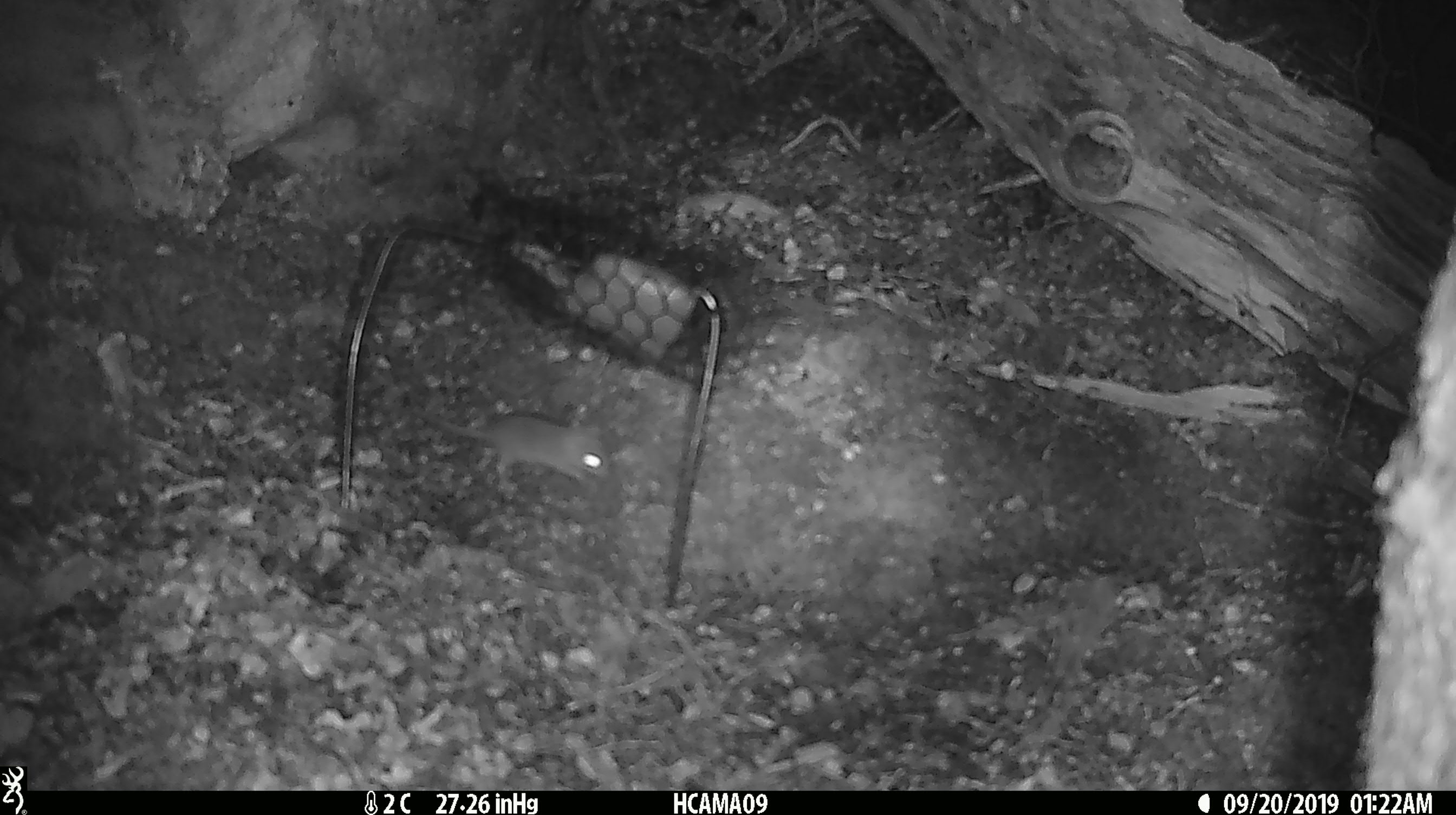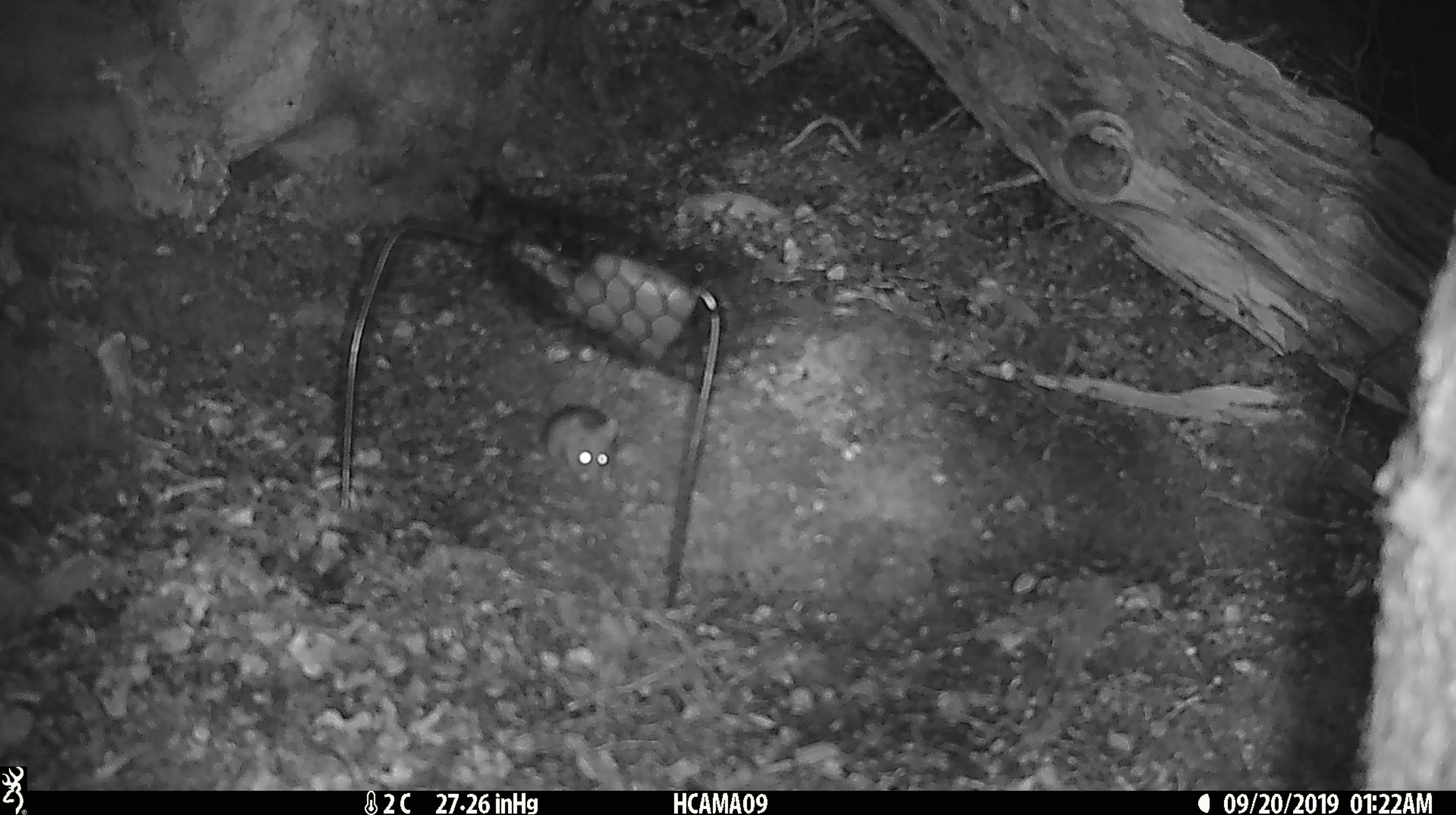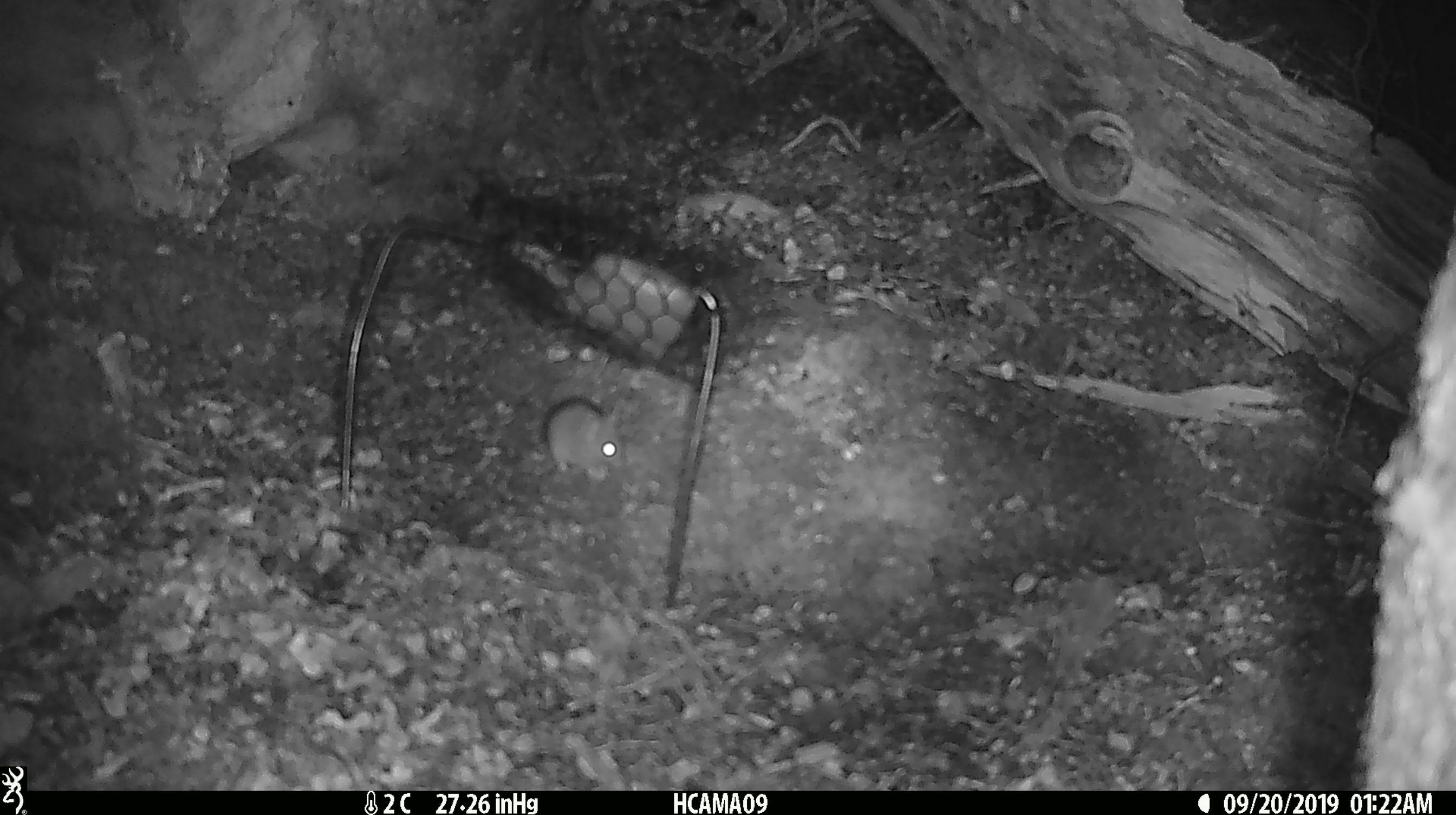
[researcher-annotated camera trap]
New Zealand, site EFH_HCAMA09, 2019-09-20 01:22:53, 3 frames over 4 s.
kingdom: Animalia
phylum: Chordata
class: Mammalia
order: Rodentia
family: Muridae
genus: Mus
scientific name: Mus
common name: mouse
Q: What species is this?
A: Mouse (Mus).